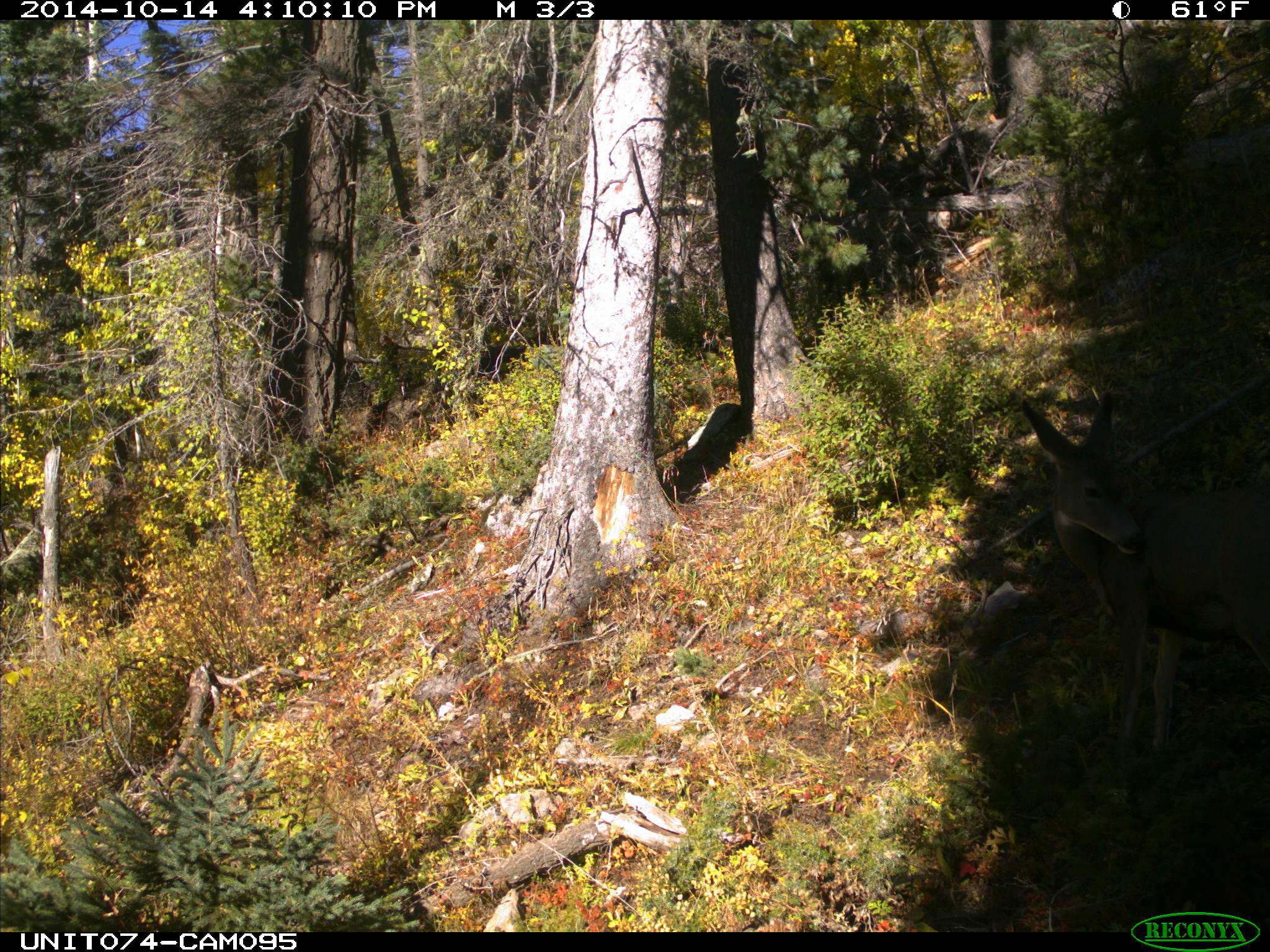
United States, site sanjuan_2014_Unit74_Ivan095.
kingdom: Animalia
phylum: Chordata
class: Mammalia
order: Artiodactyla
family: Cervidae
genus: Odocoileus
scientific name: Odocoileus hemionus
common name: mule deer